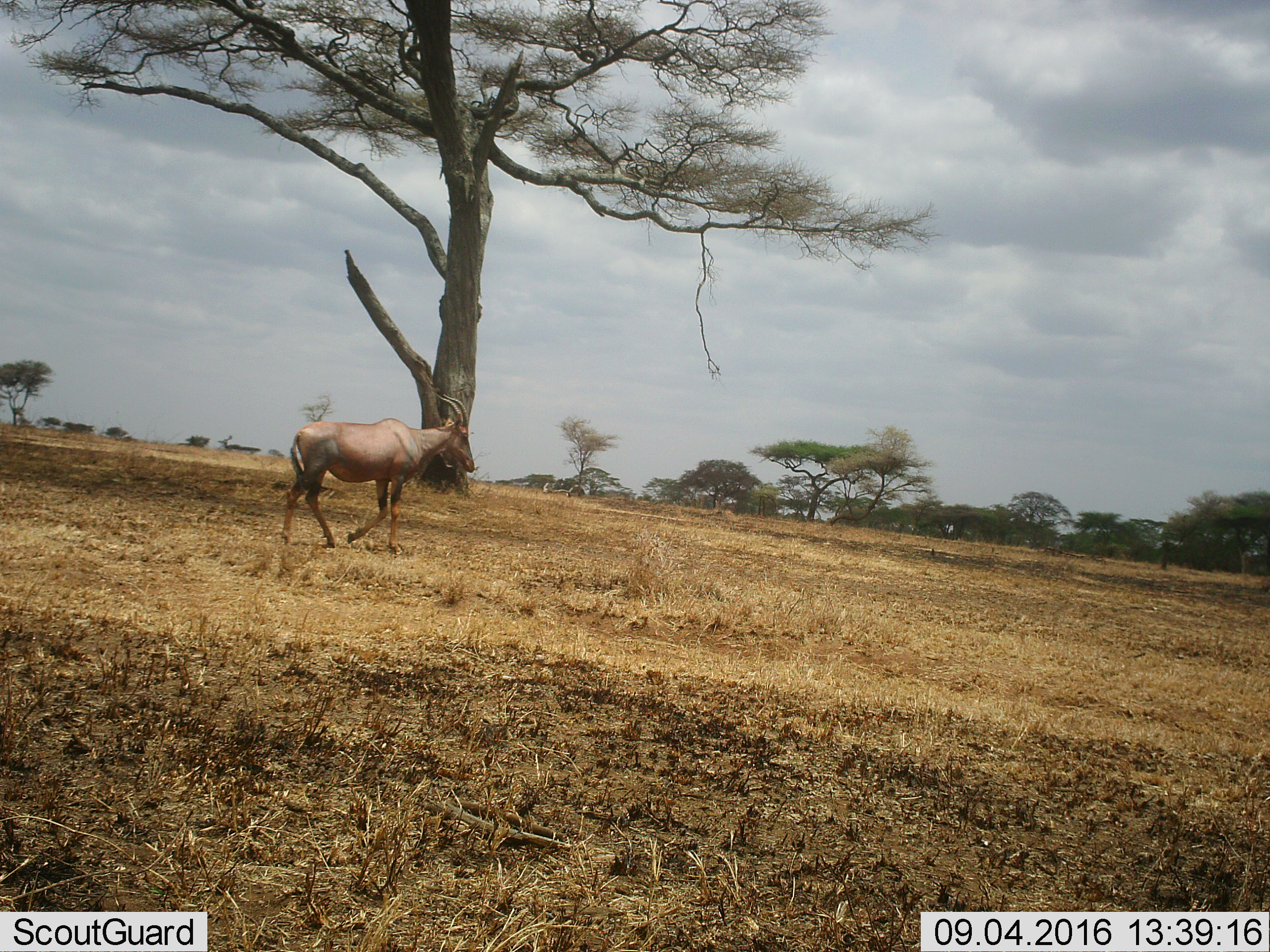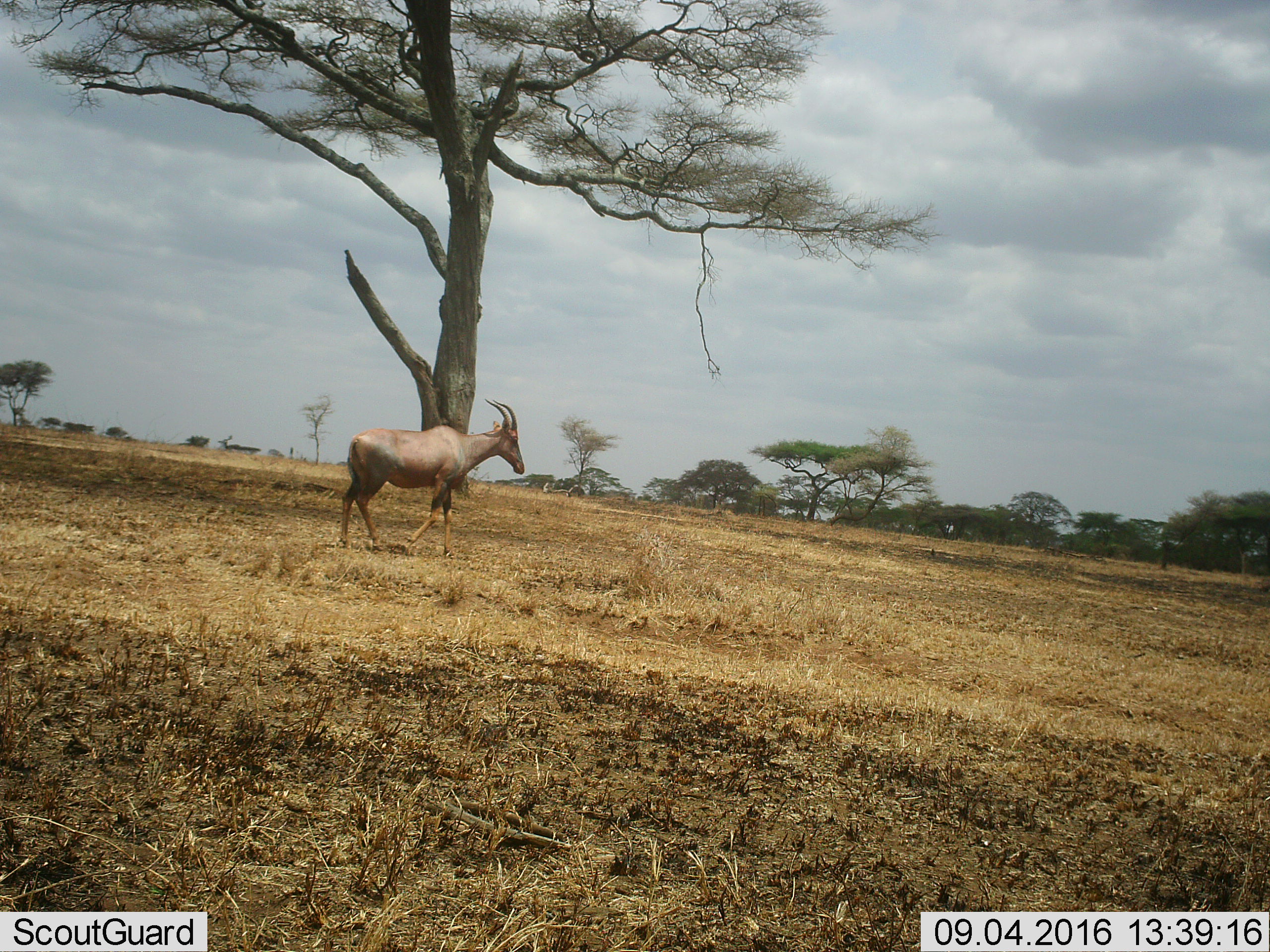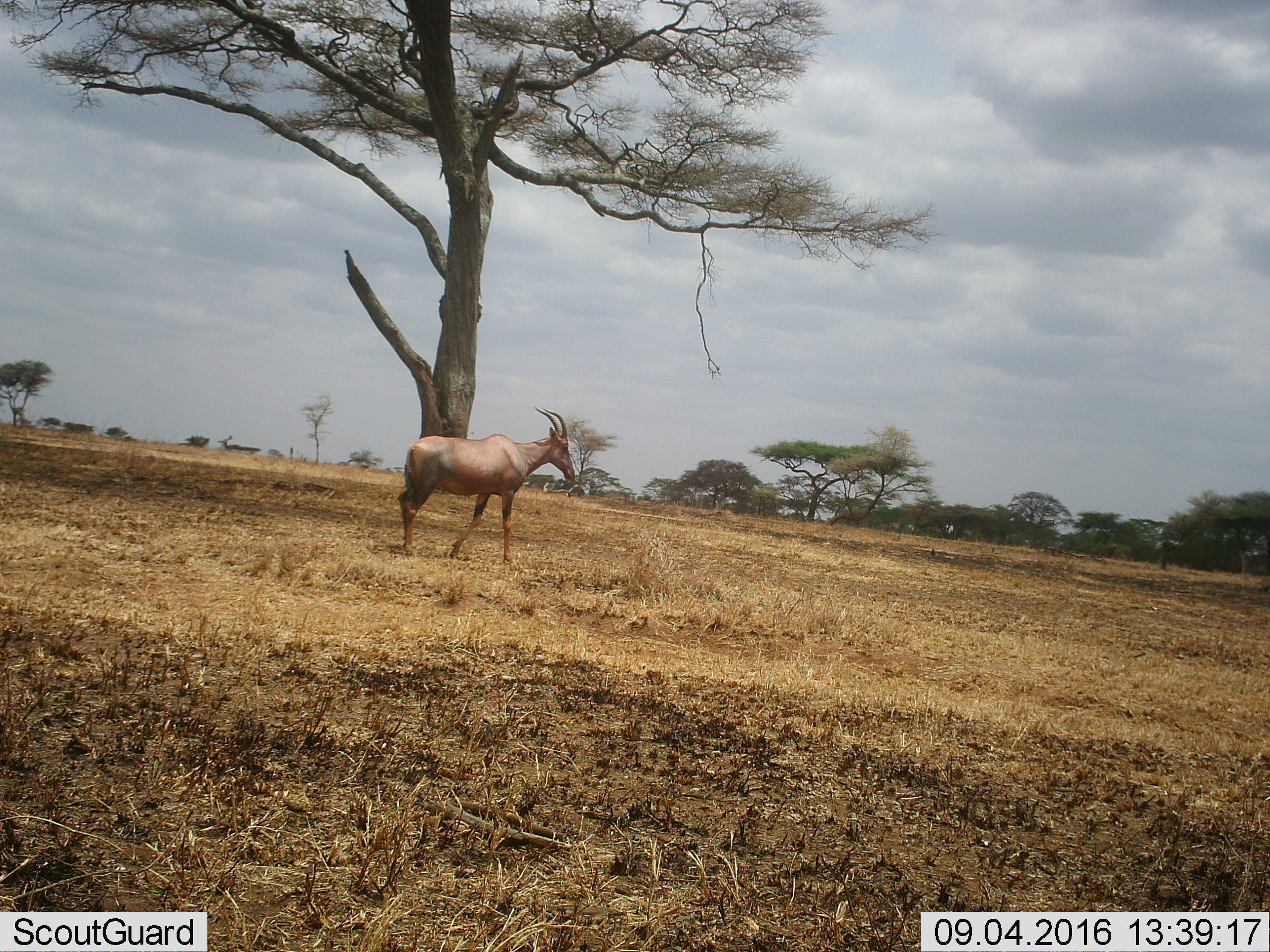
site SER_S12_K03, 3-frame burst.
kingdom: Animalia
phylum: Chordata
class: Mammalia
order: Artiodactyla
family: Bovidae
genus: Damaliscus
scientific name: Damaliscus lunatus jimela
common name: topi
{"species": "topi (Damaliscus lunatus jimela)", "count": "1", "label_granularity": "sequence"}